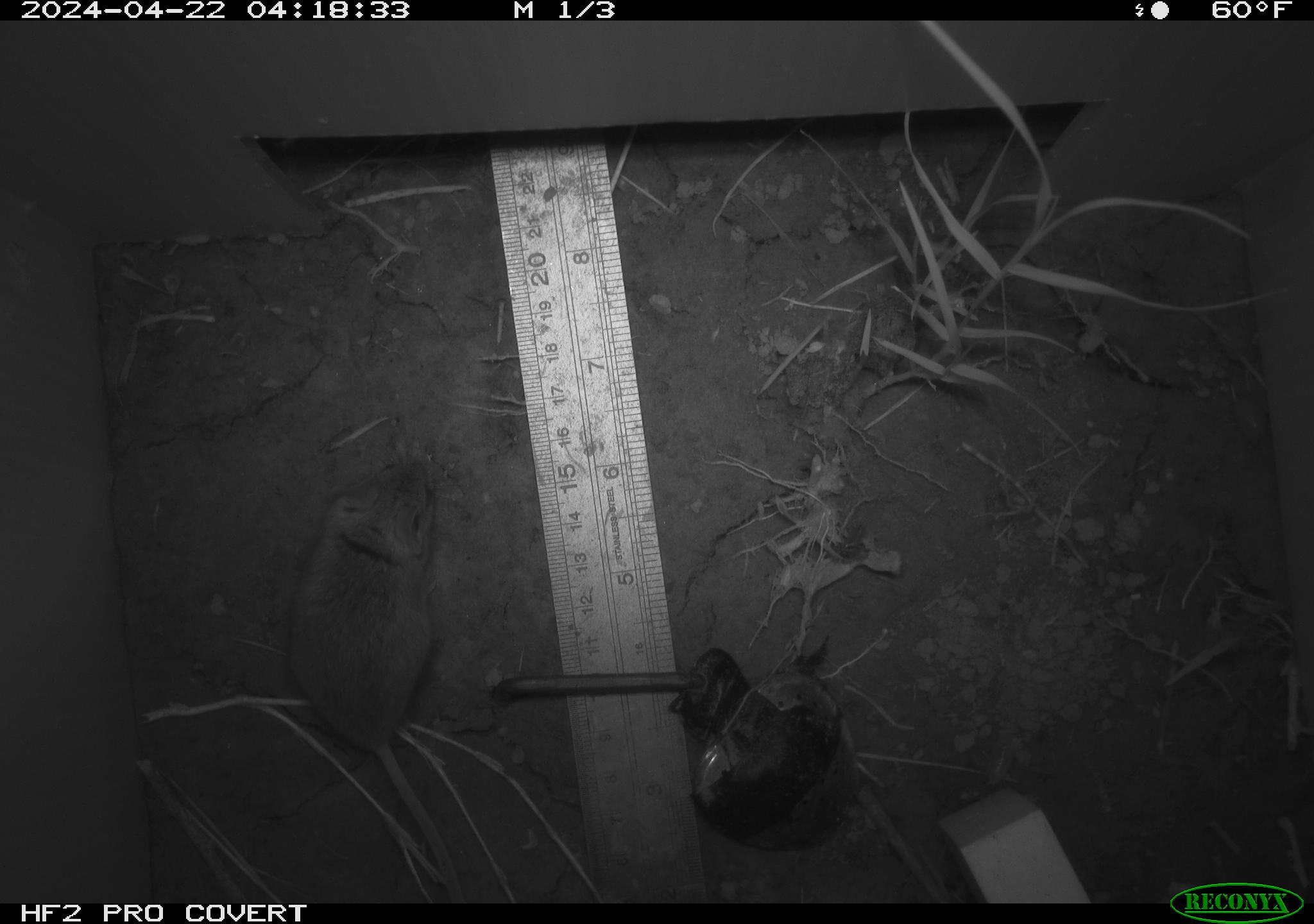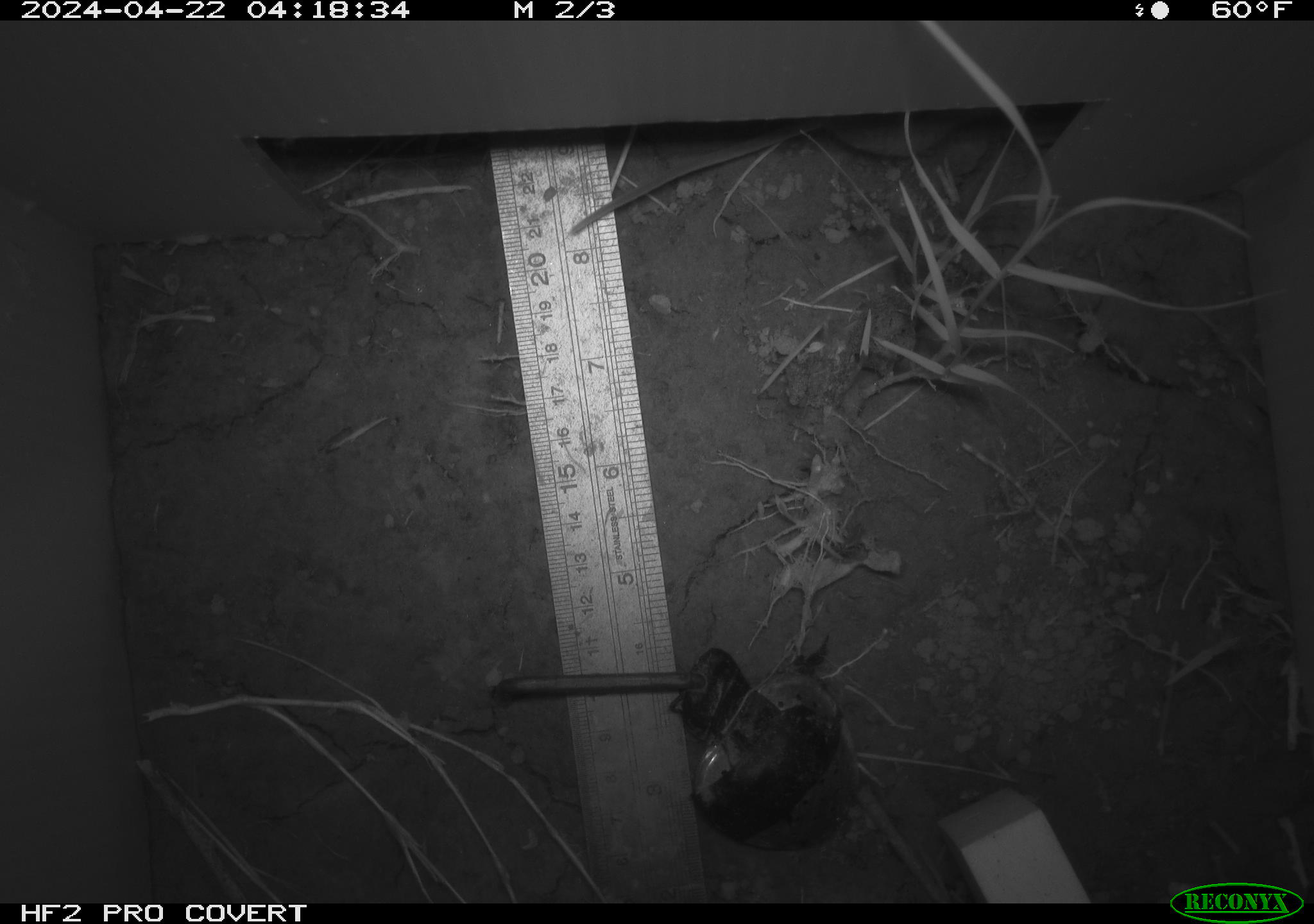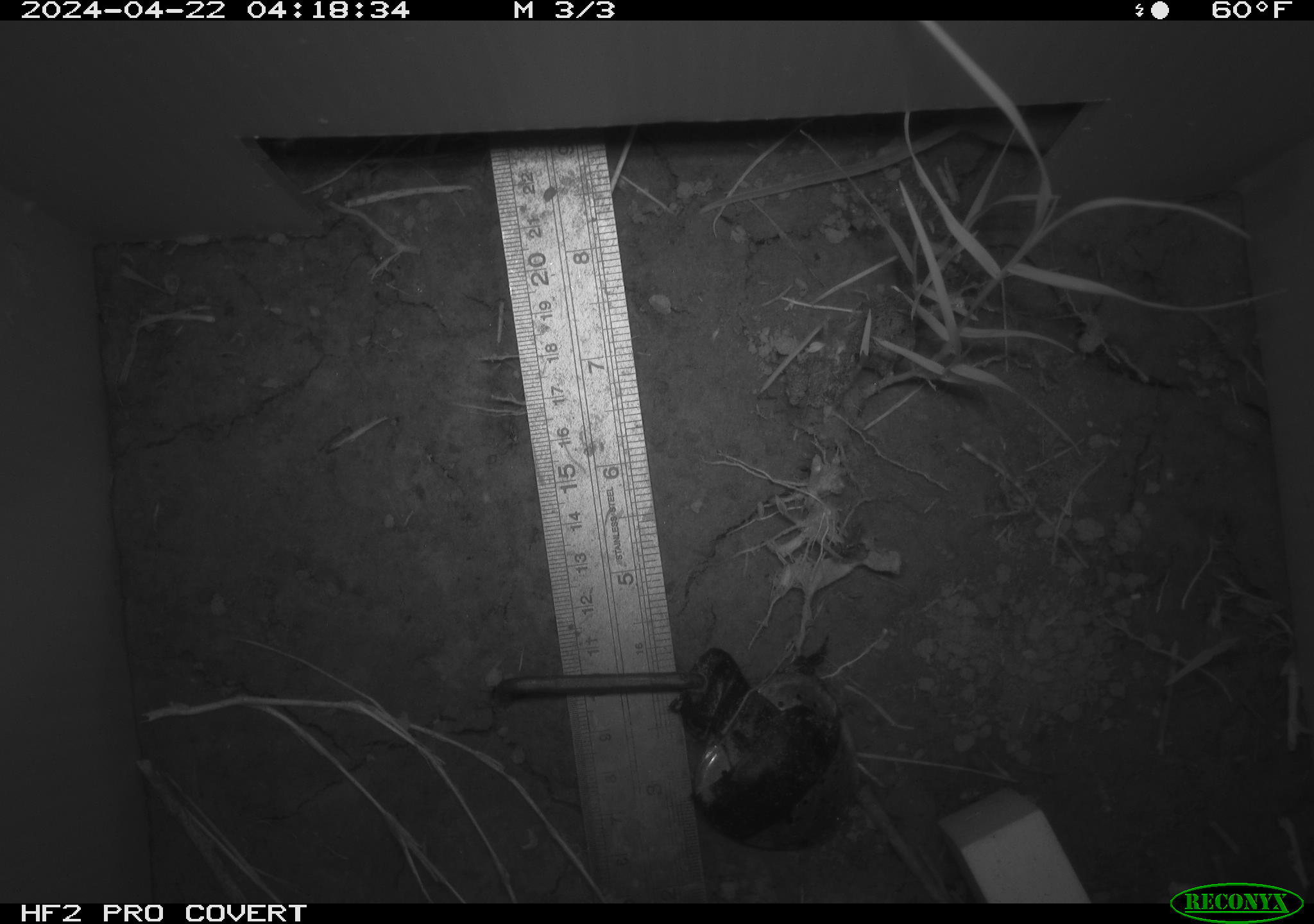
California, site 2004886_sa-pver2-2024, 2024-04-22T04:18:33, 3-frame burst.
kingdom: Animalia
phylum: Chordata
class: Mammalia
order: Rodentia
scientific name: Rodentia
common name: mouse species